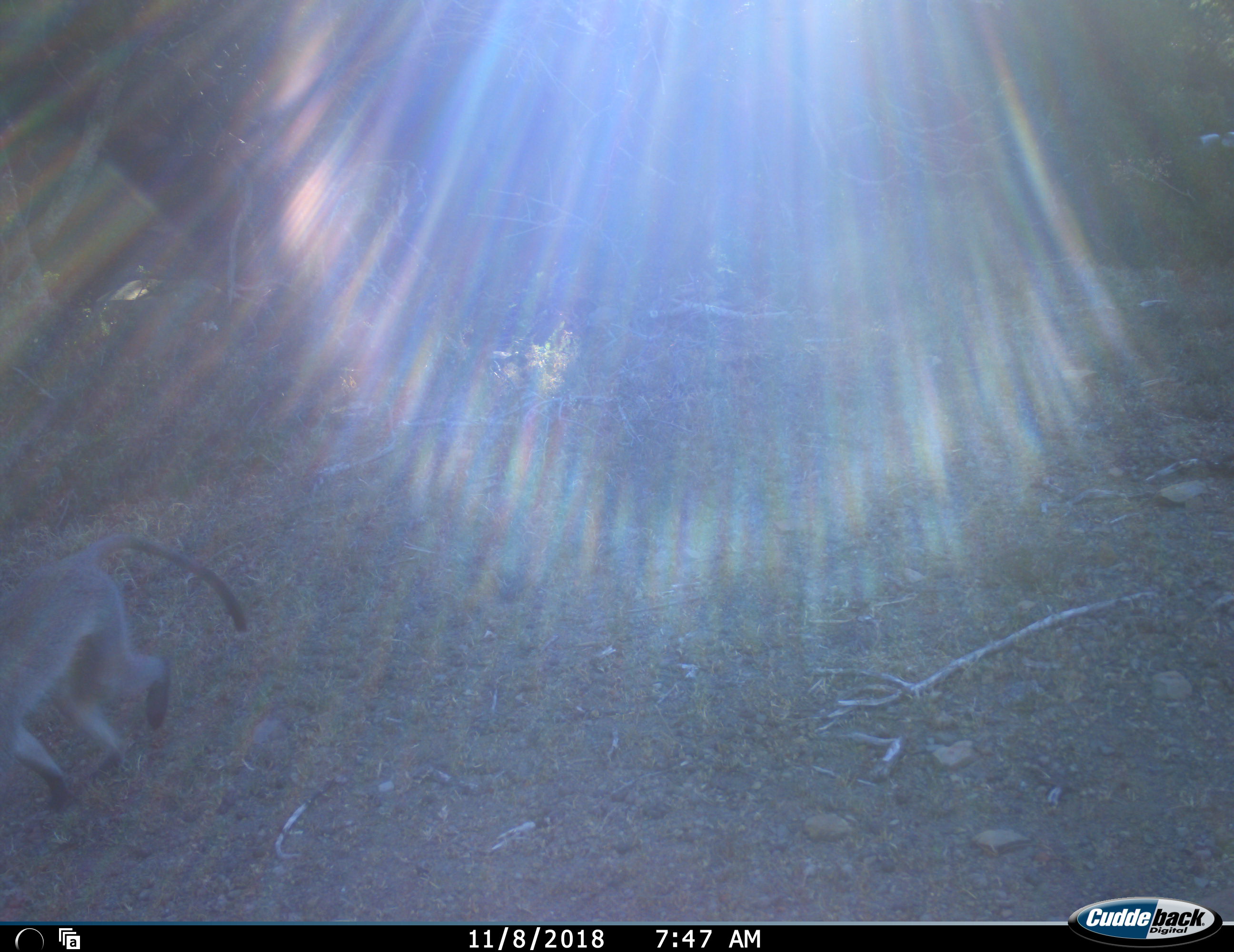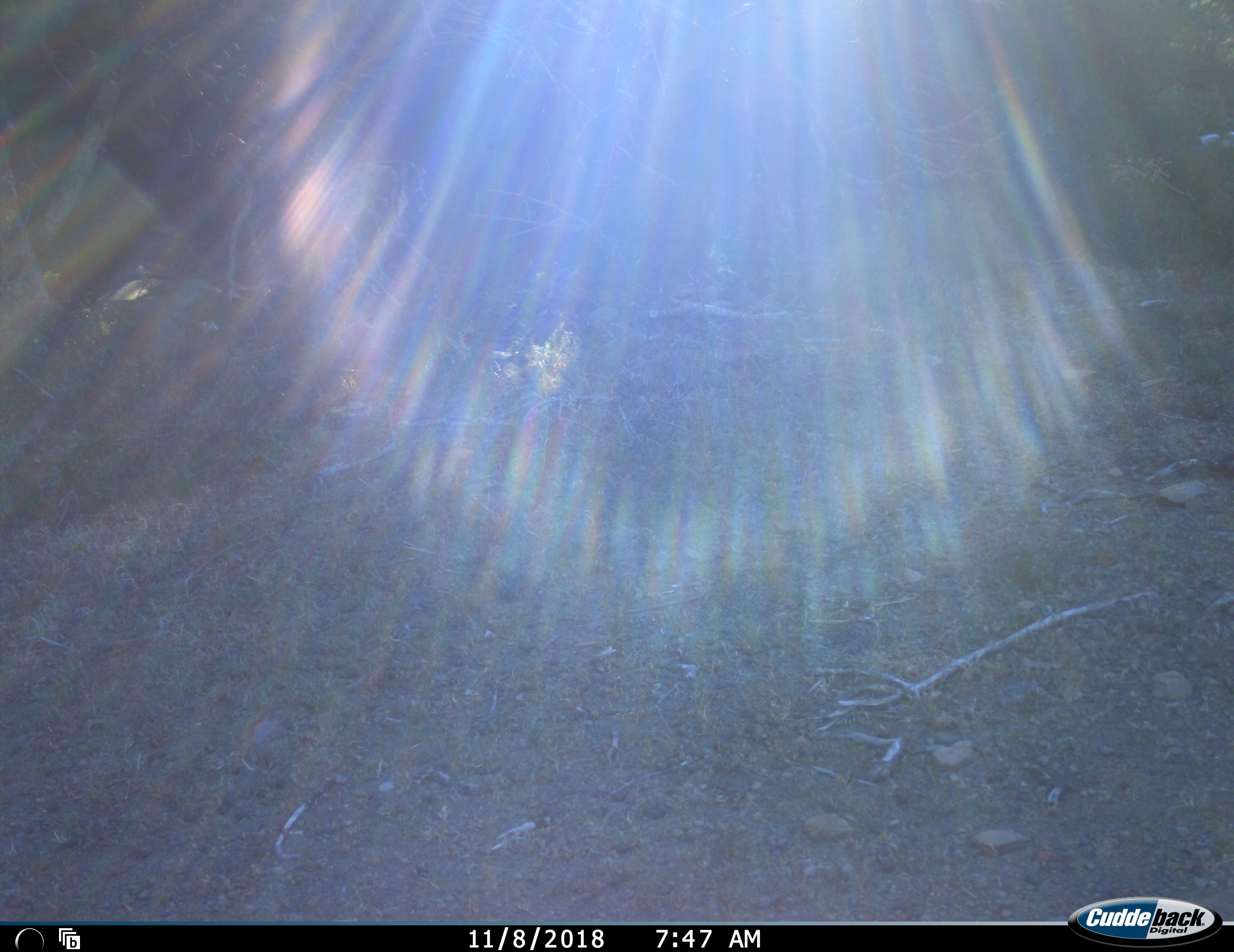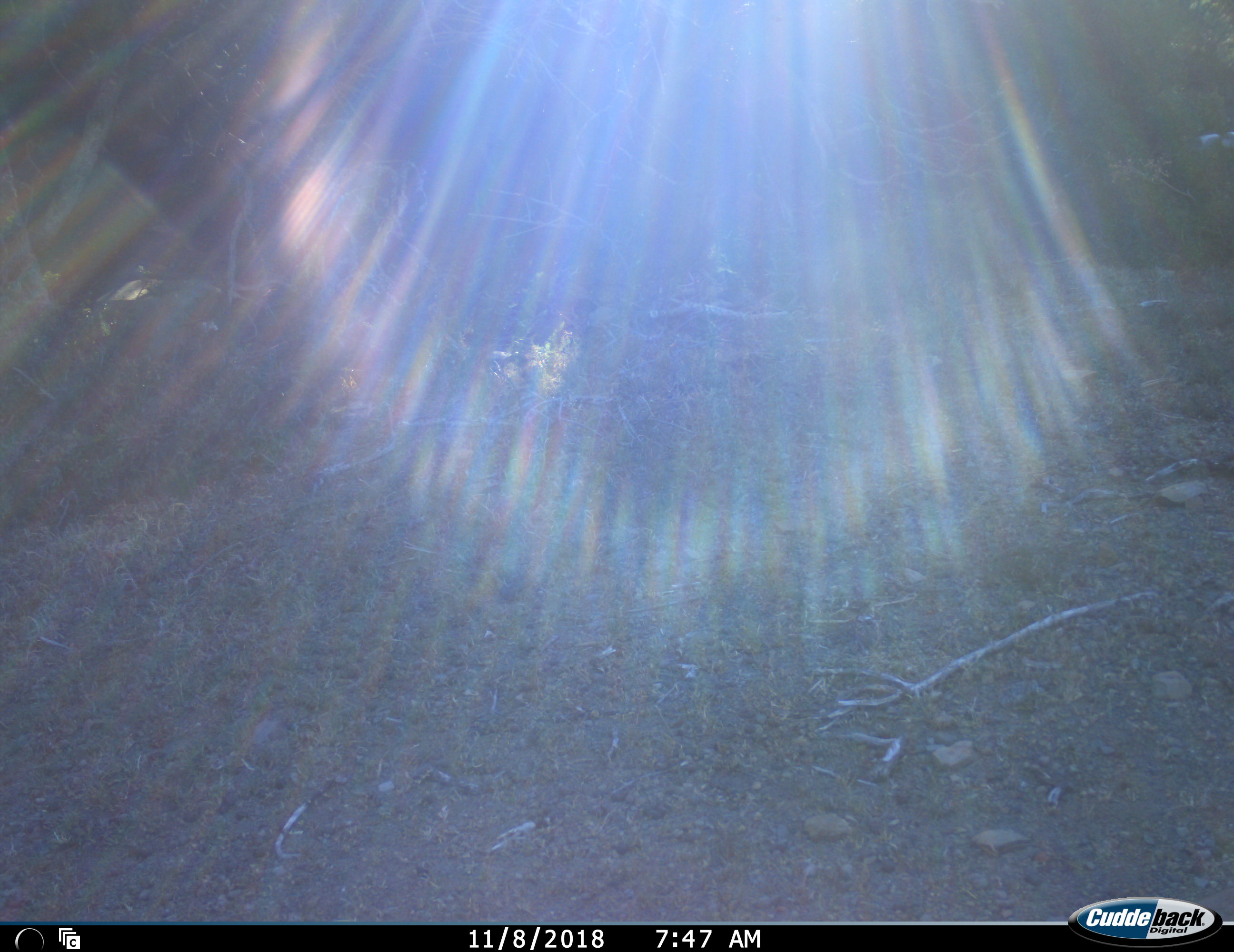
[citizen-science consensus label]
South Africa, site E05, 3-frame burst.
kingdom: Animalia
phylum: Chordata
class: Mammalia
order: Primates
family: Cercopithecidae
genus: Chlorocebus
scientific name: Chlorocebus pygerythrus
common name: vervet monkey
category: monkeyvervet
Monkeyvervet (vervet monkey) (Chlorocebus pygerythrus), count 1. Behavior (volunteer vote fractions): standing 0%, resting 0%, moving 100%, interacting 0%. Young present (vote fraction): 0%. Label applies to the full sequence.